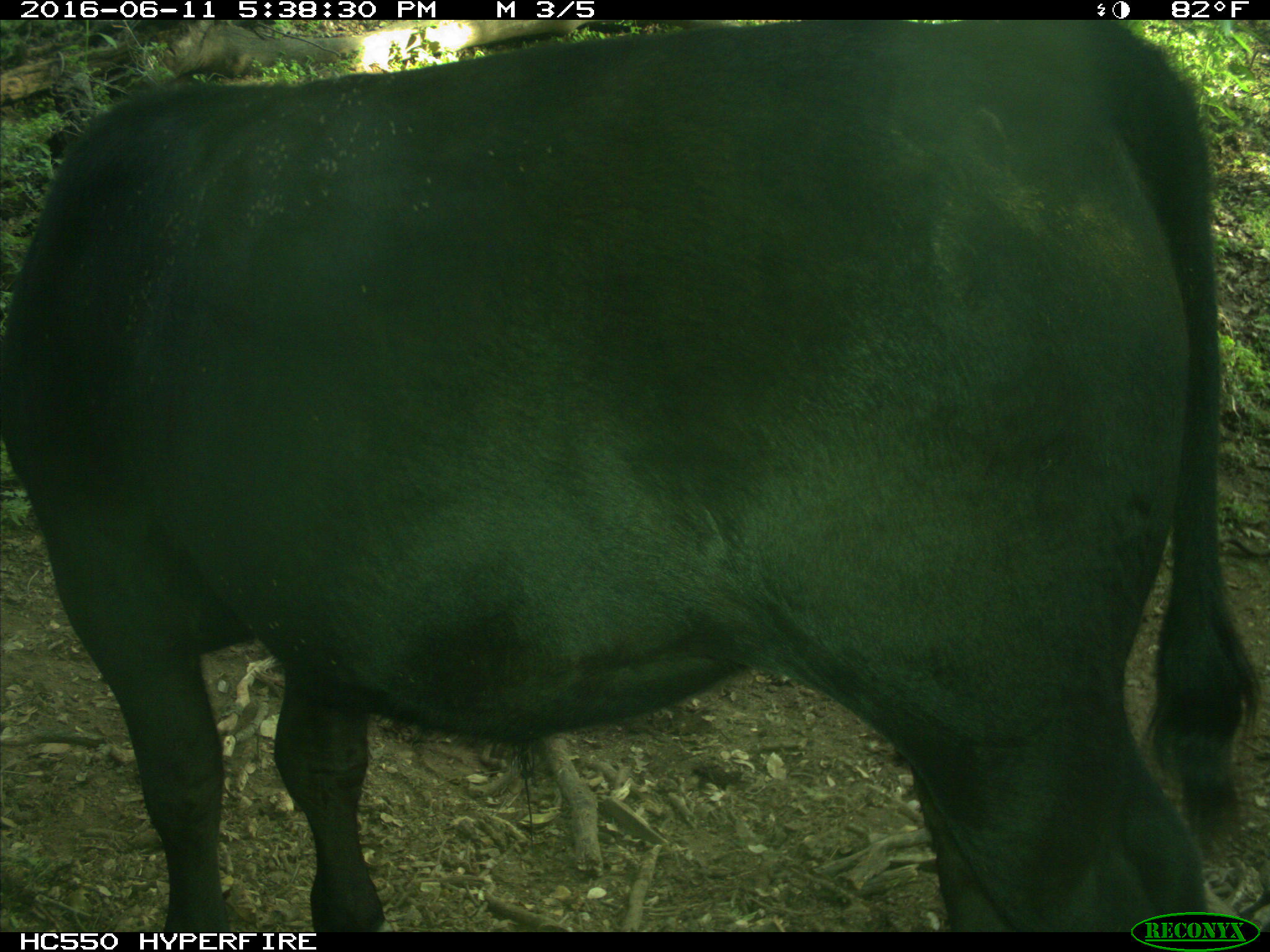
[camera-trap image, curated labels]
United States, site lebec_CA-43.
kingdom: Animalia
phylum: Chordata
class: Mammalia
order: Artiodactyla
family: Bovidae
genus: Bos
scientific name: Bos taurus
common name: domestic cow